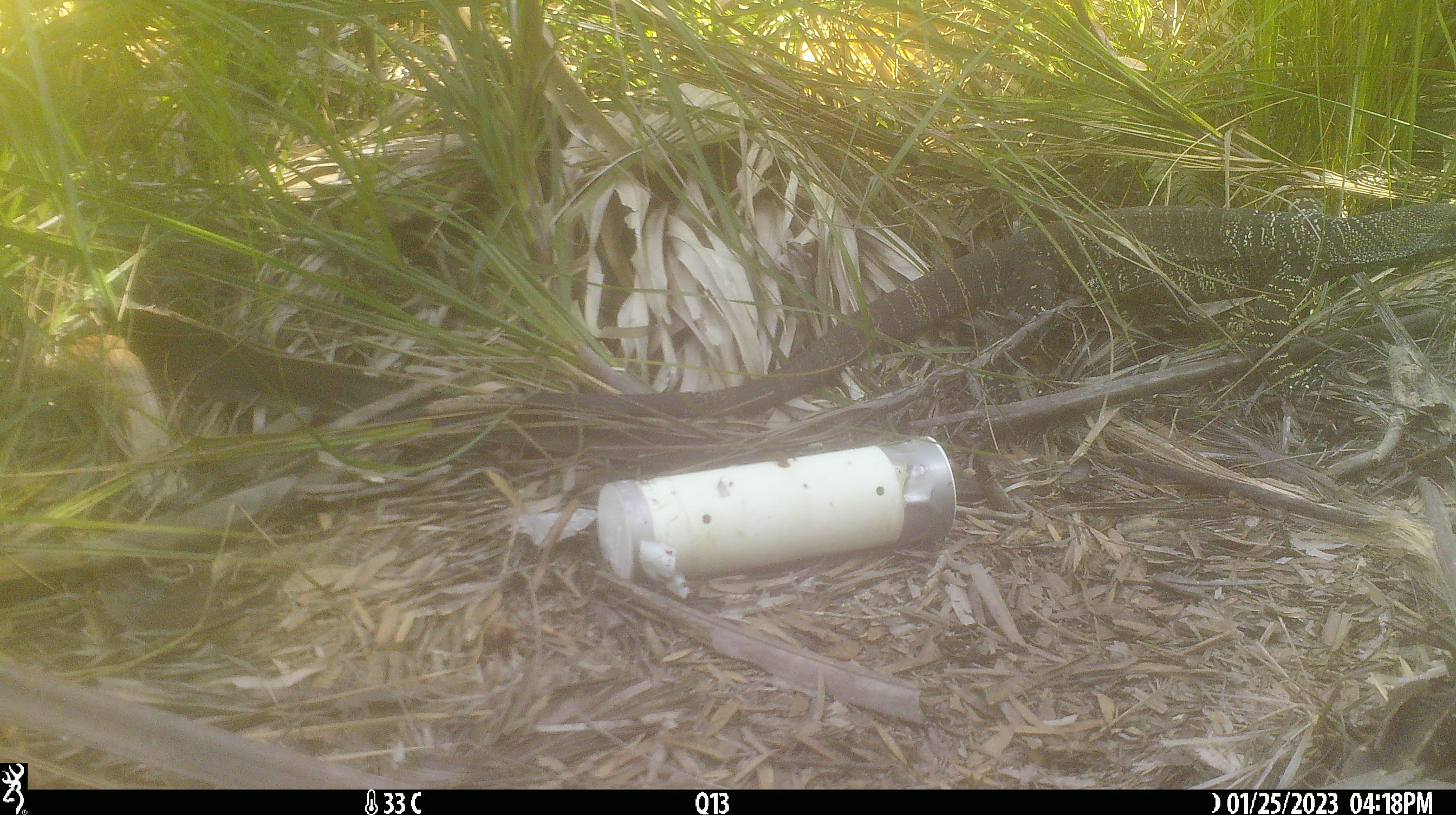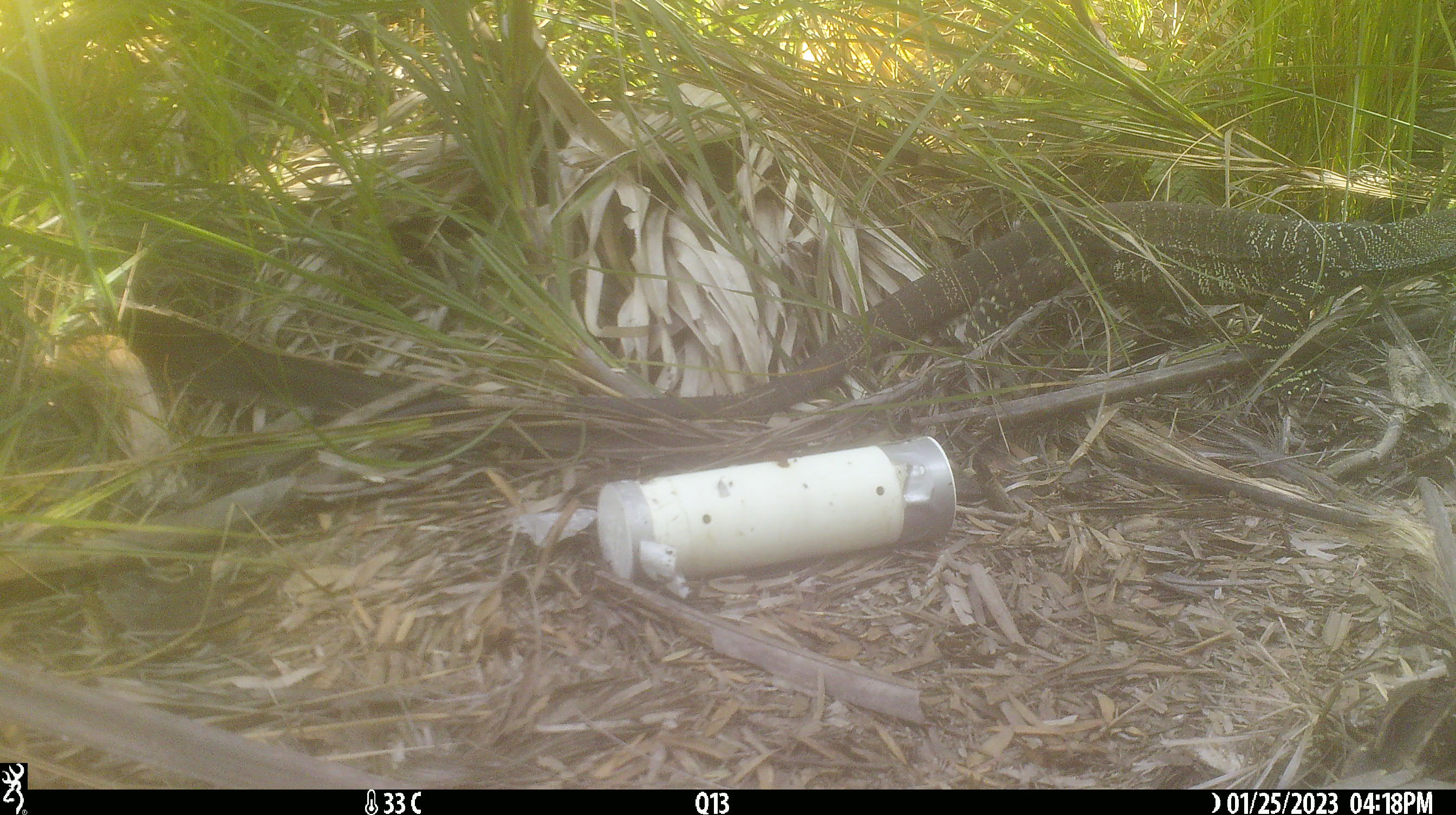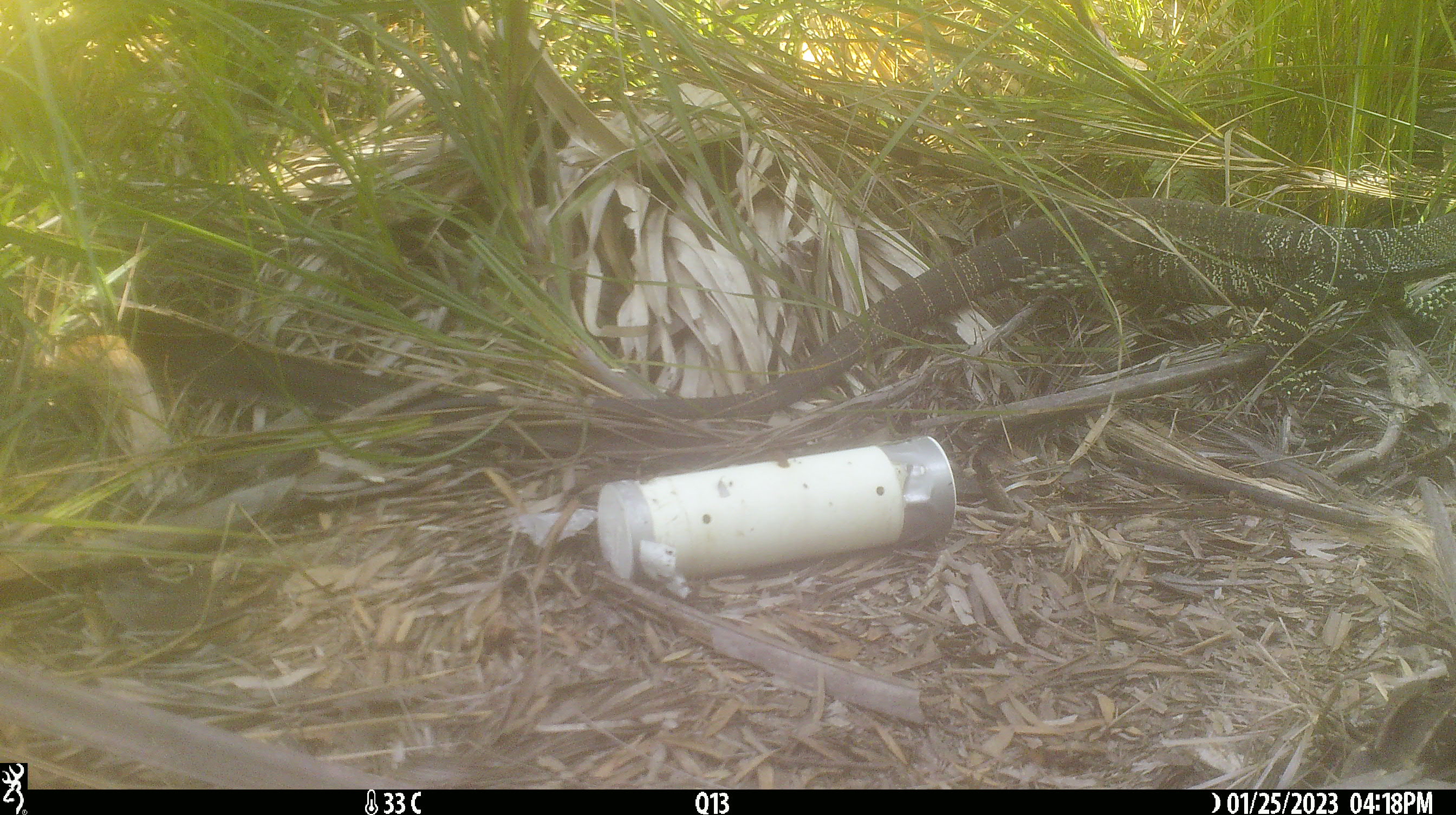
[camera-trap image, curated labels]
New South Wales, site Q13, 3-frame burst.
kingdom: Animalia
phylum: Chordata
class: Reptilia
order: Squamata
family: Varanidae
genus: Varanus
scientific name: Varanus varius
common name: lace monitor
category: goanna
Goanna (lace monitor) (Varanus varius).